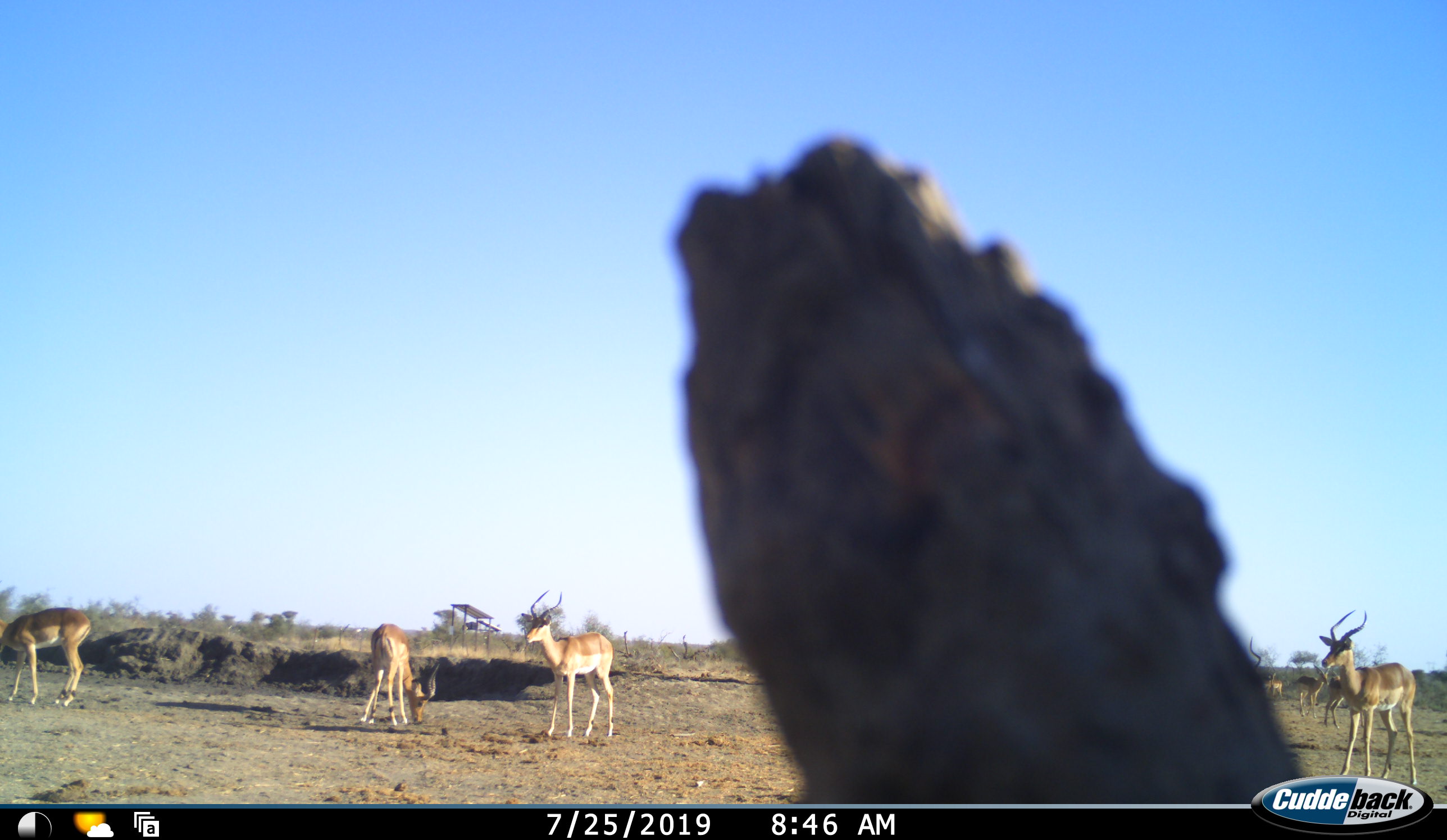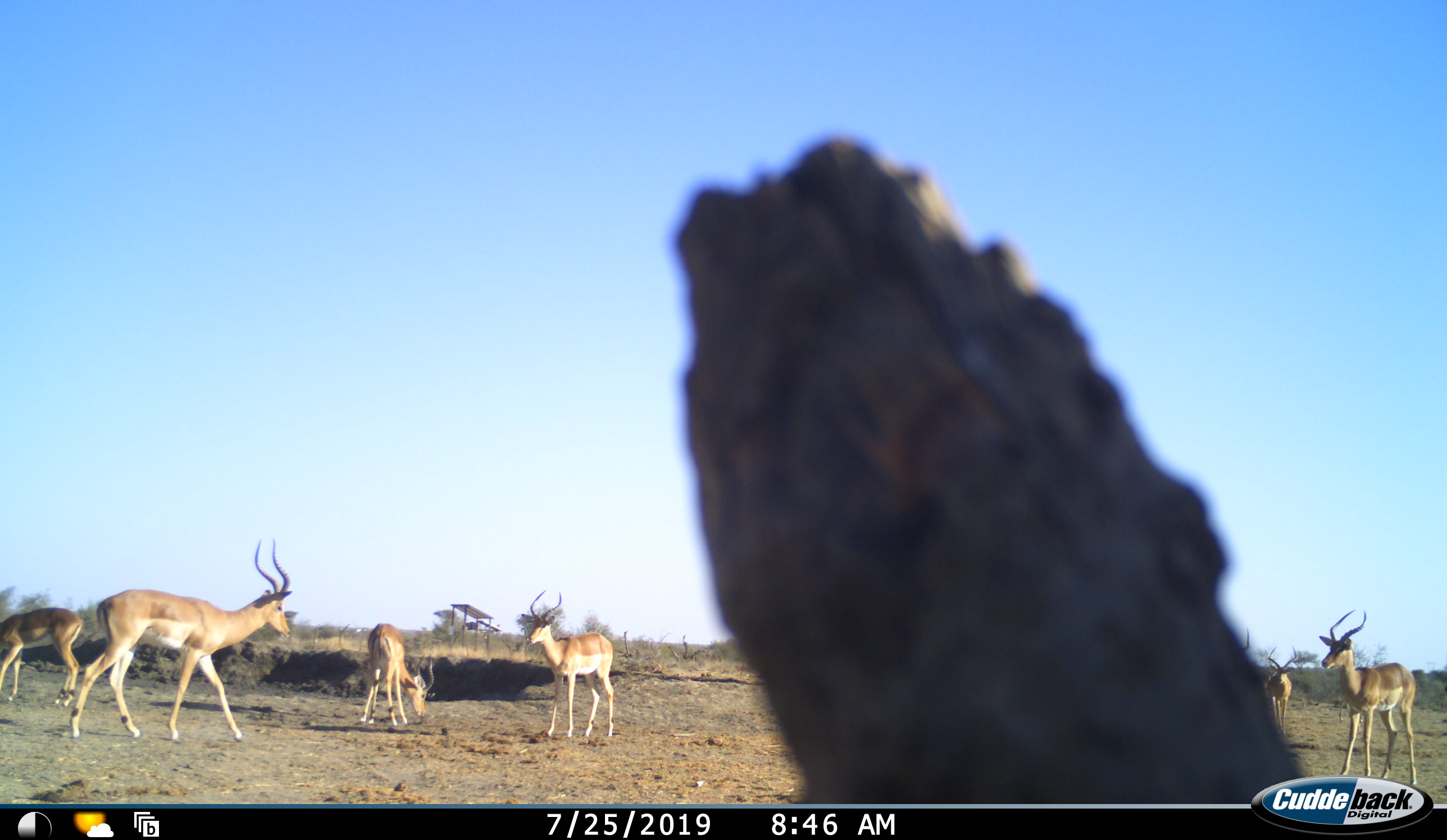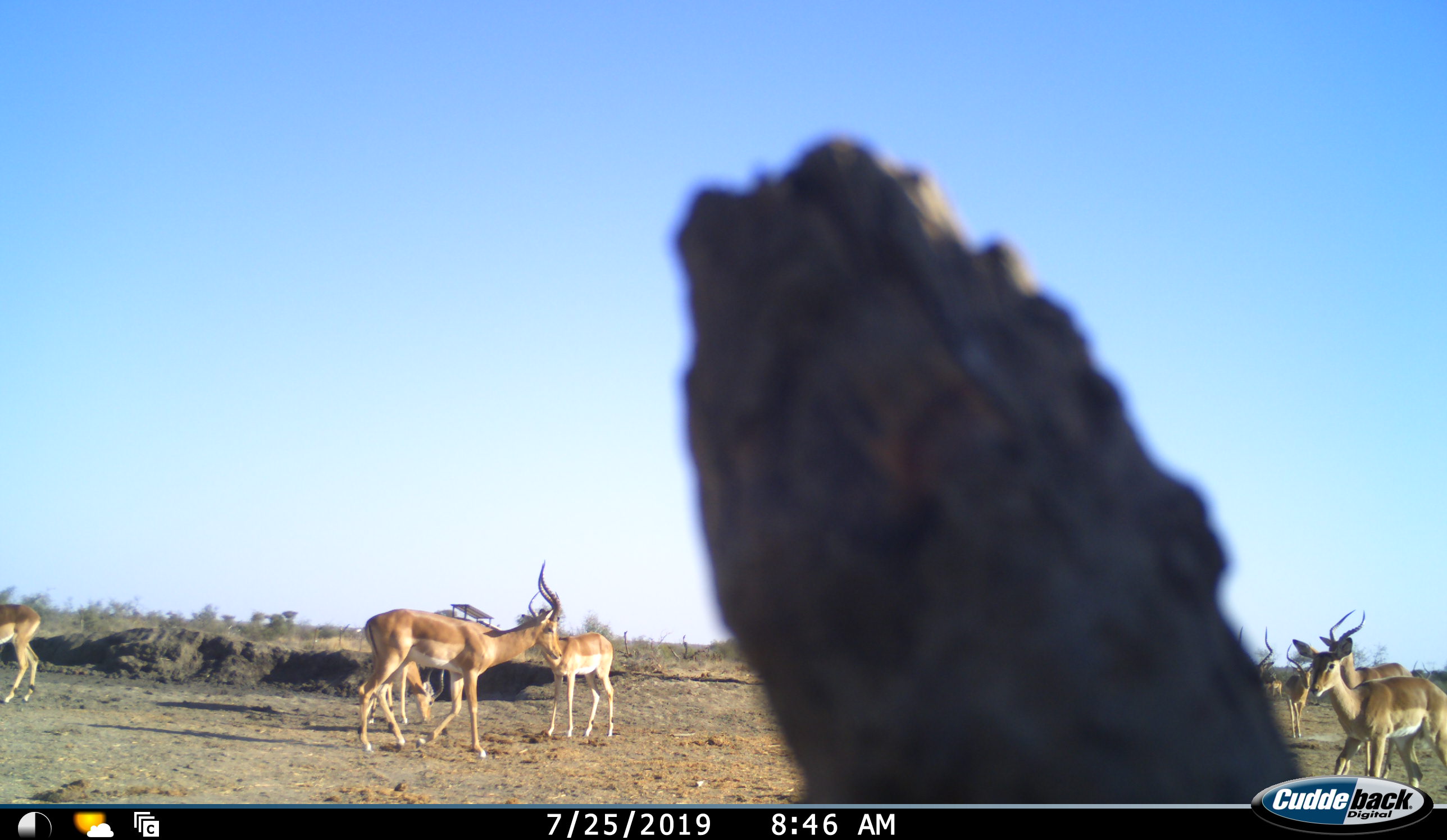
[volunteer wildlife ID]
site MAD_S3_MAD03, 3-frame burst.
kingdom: Animalia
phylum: Chordata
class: Mammalia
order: Artiodactyla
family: Bovidae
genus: Aepyceros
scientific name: Aepyceros melampus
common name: impala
Impala (Aepyceros melampus), count 9. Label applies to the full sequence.